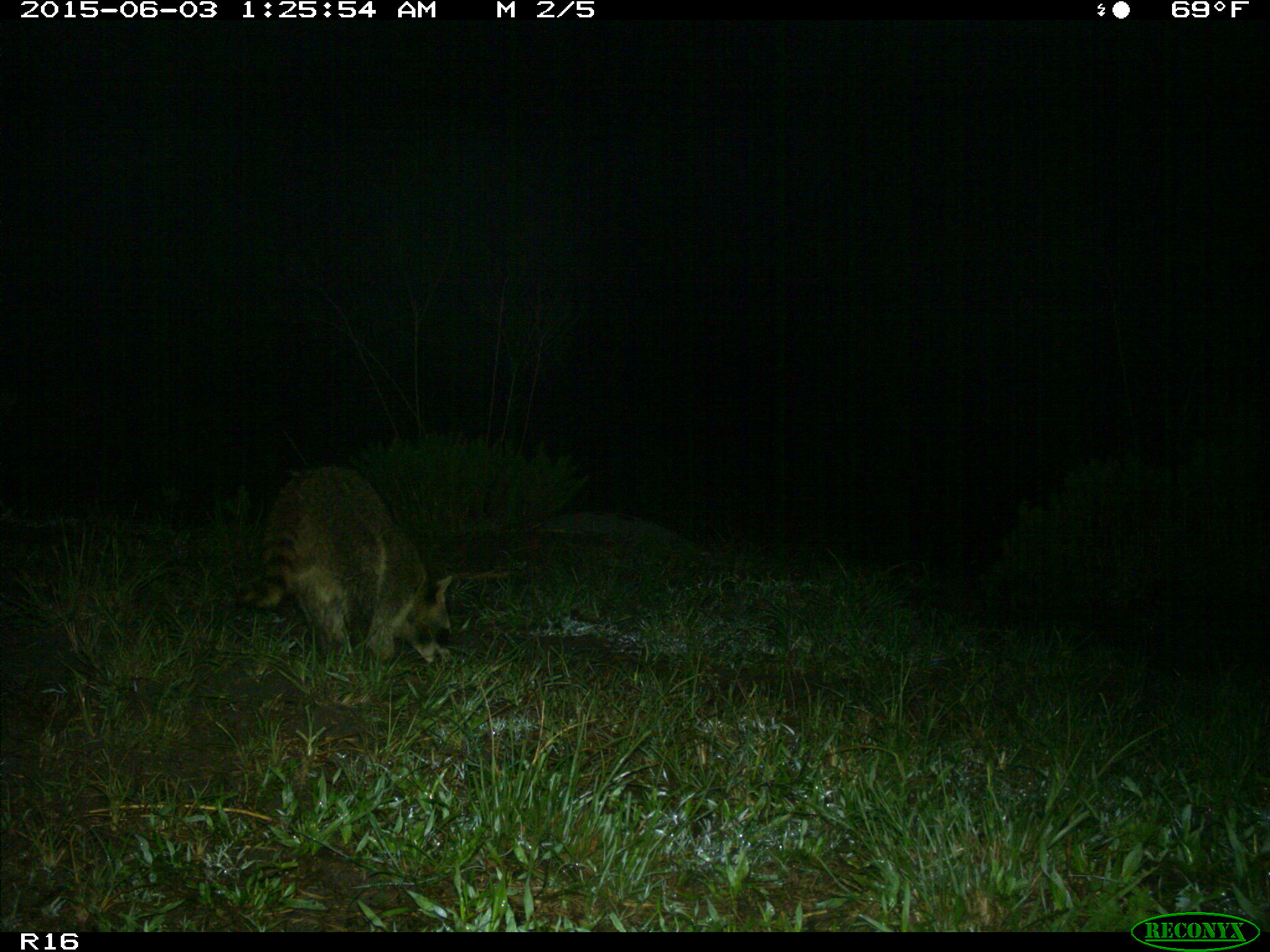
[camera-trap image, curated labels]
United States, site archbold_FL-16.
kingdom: Animalia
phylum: Chordata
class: Mammalia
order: Carnivora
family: Procyonidae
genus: Procyon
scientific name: Procyon lotor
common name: common raccoon